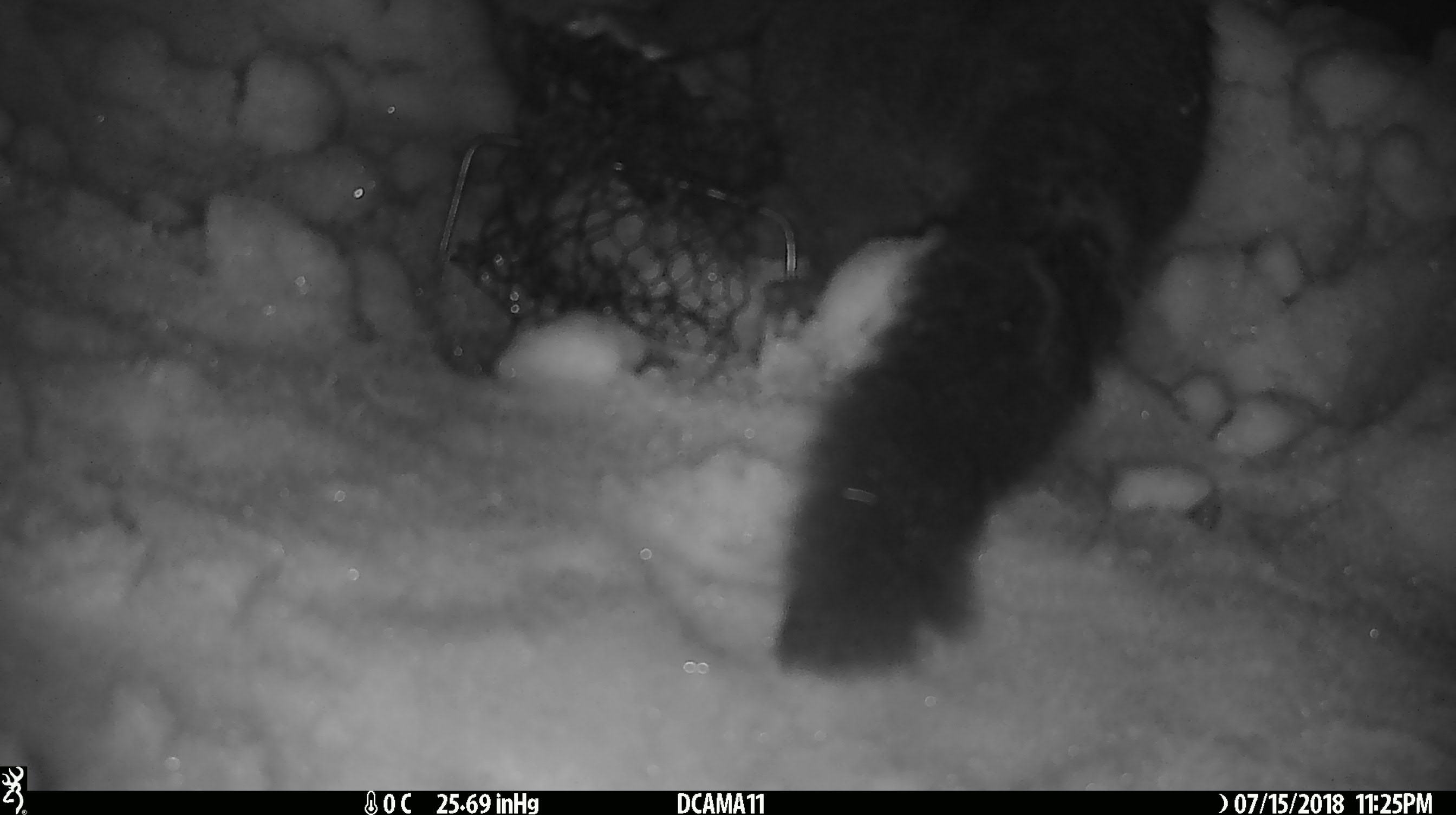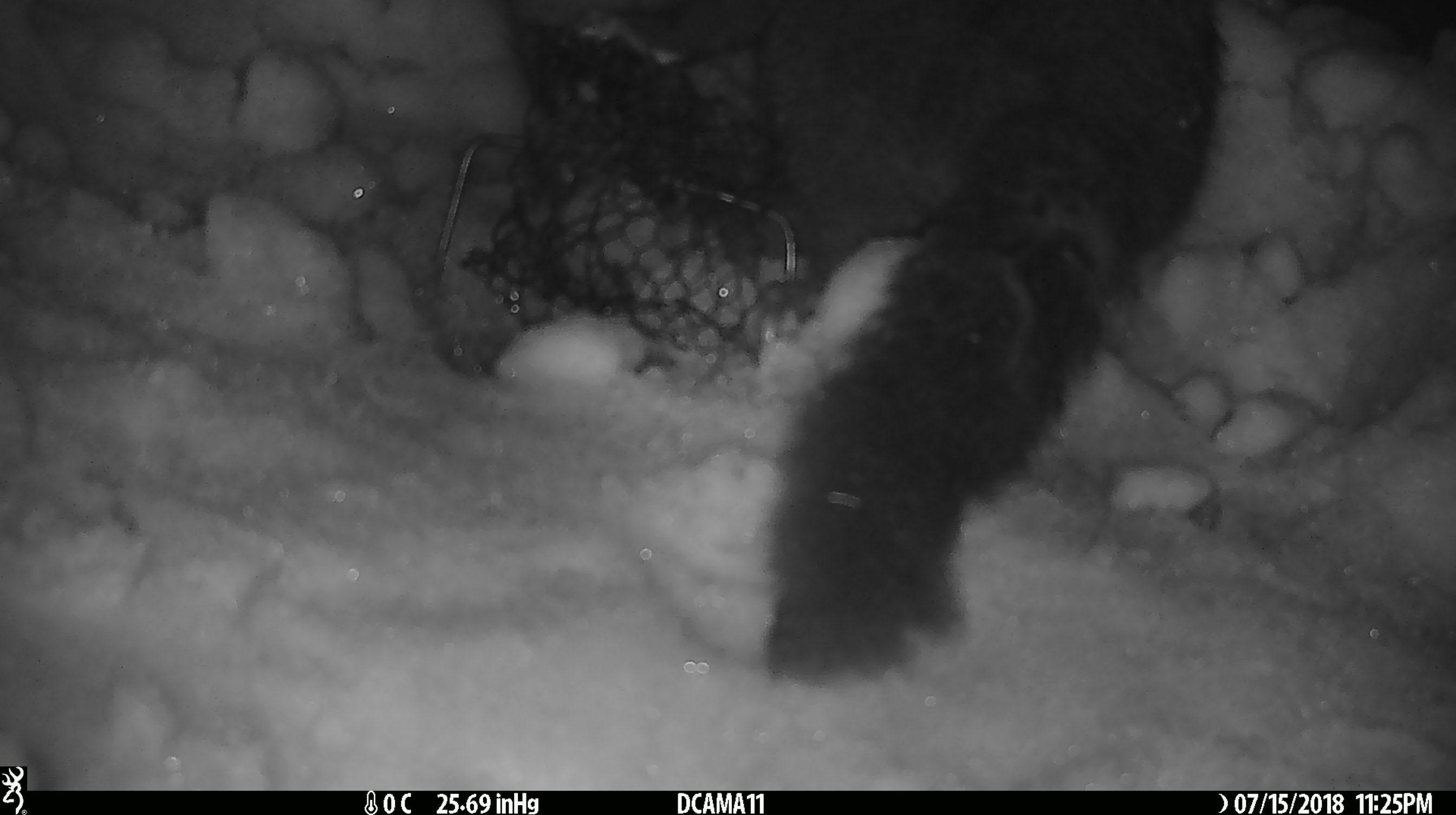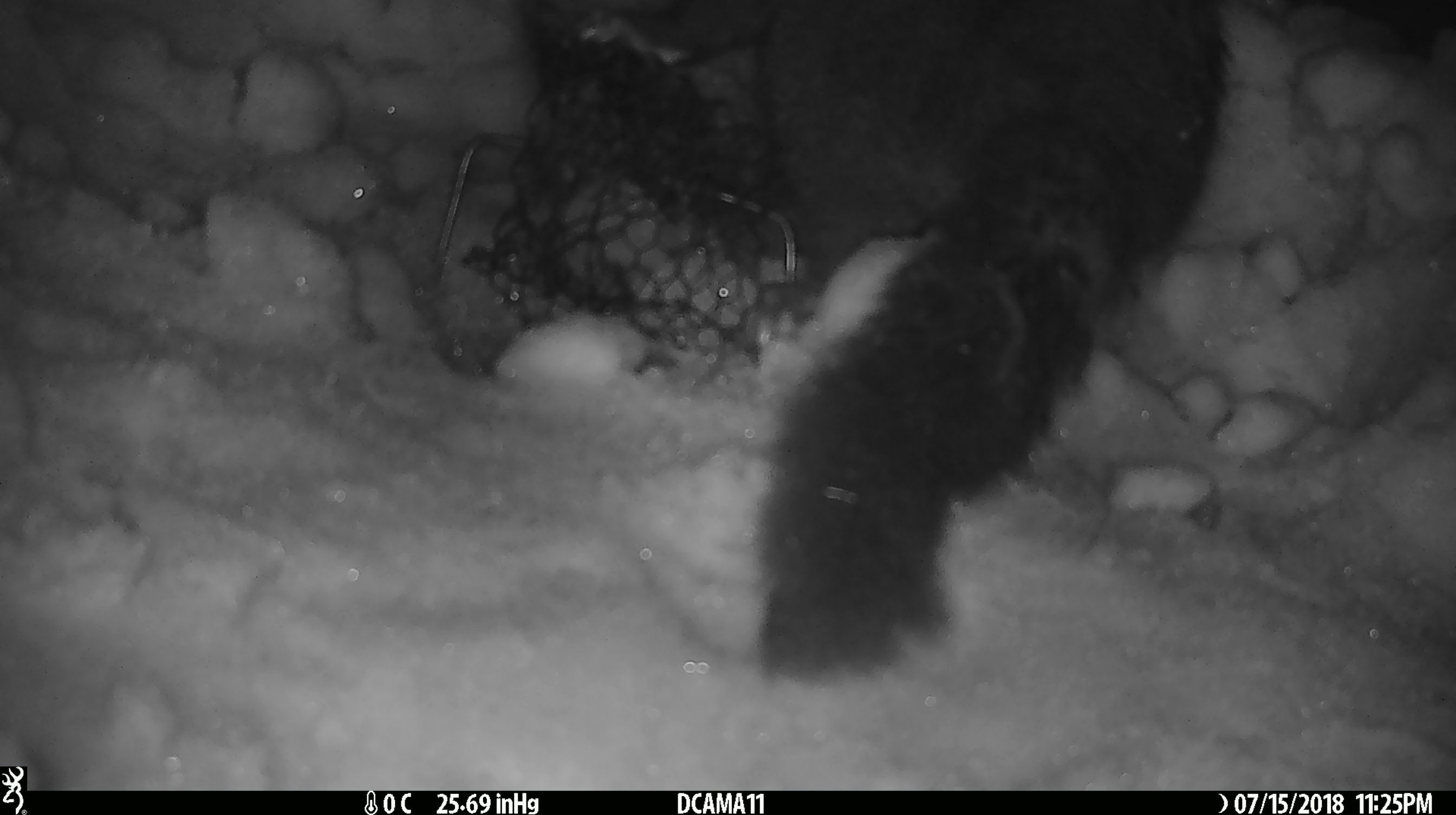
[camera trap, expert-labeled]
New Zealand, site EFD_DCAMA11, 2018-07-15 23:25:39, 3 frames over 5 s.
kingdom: Animalia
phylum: Chordata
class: Mammalia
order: Diprotodontia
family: Phalangeridae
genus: Trichosurus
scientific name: Trichosurus vulpecula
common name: common brushtail possum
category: possum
Possum (common brushtail possum) (Trichosurus vulpecula).